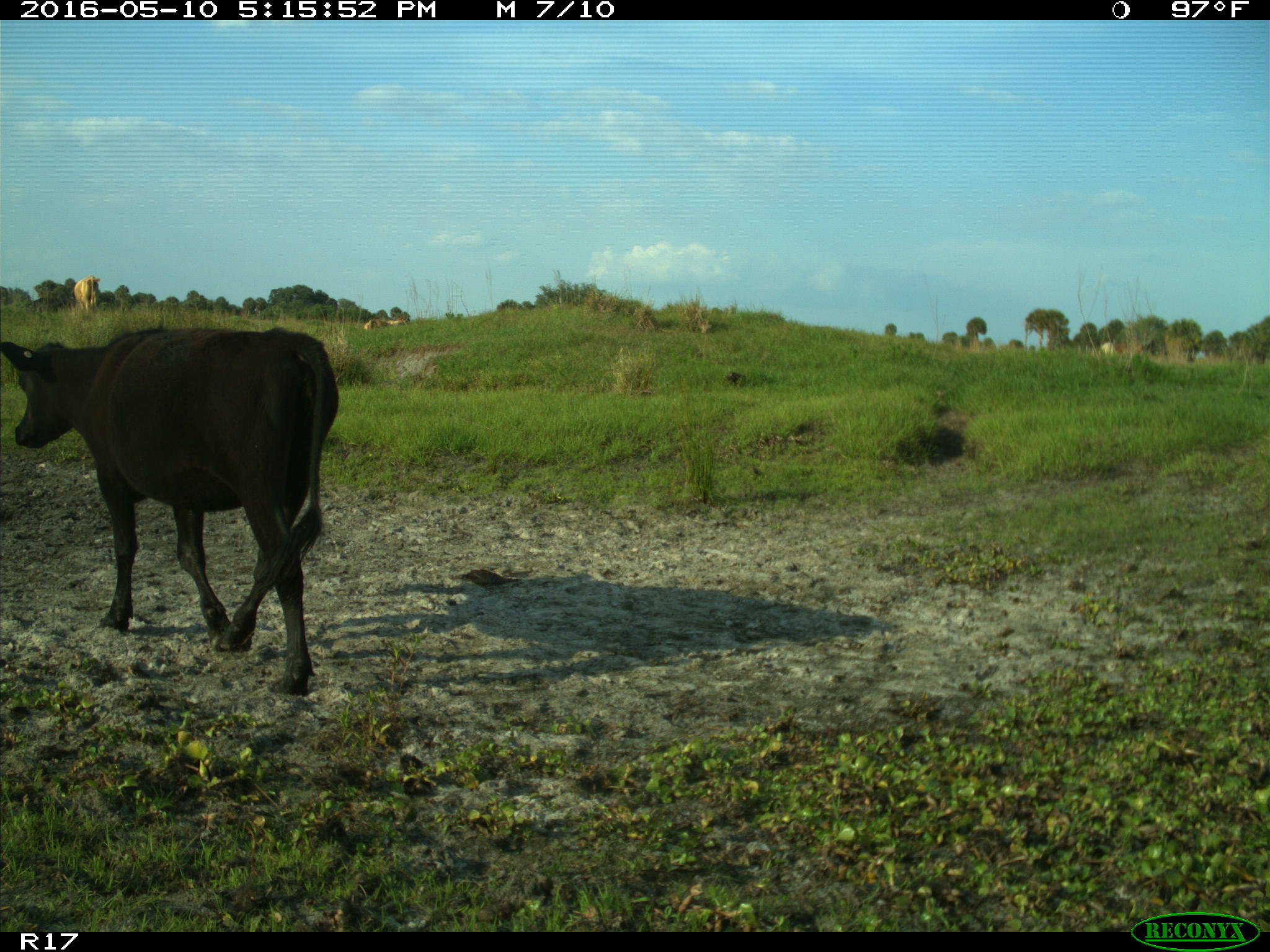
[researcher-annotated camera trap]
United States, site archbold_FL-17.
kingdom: Animalia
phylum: Chordata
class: Mammalia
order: Artiodactyla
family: Bovidae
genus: Bos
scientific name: Bos taurus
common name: domestic cow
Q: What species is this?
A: Bos taurus (domestic cow).